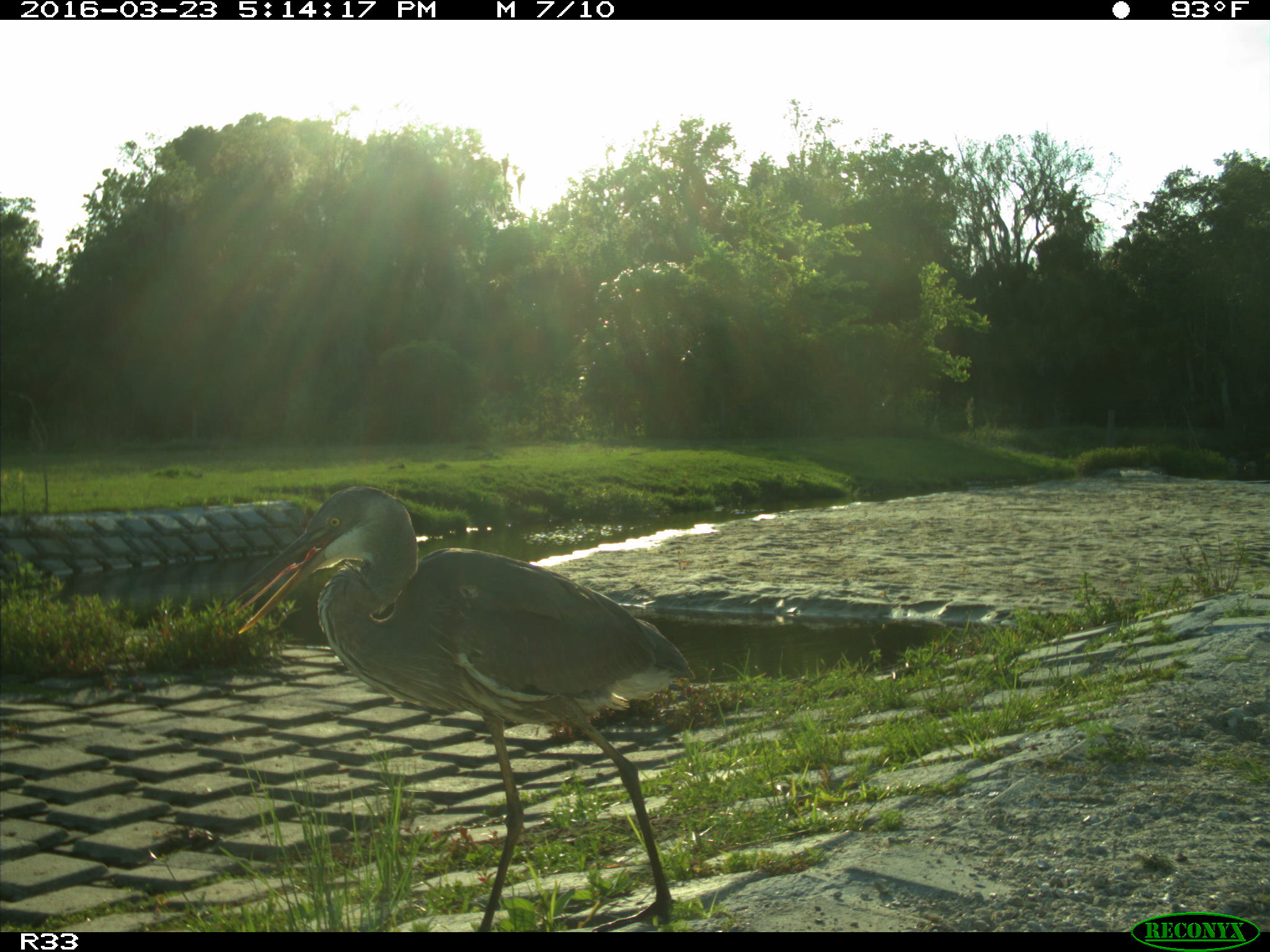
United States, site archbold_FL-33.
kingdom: Animalia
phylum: Chordata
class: Aves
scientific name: Aves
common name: birds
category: unidentified bird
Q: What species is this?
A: Unidentified bird (birds) (Aves).